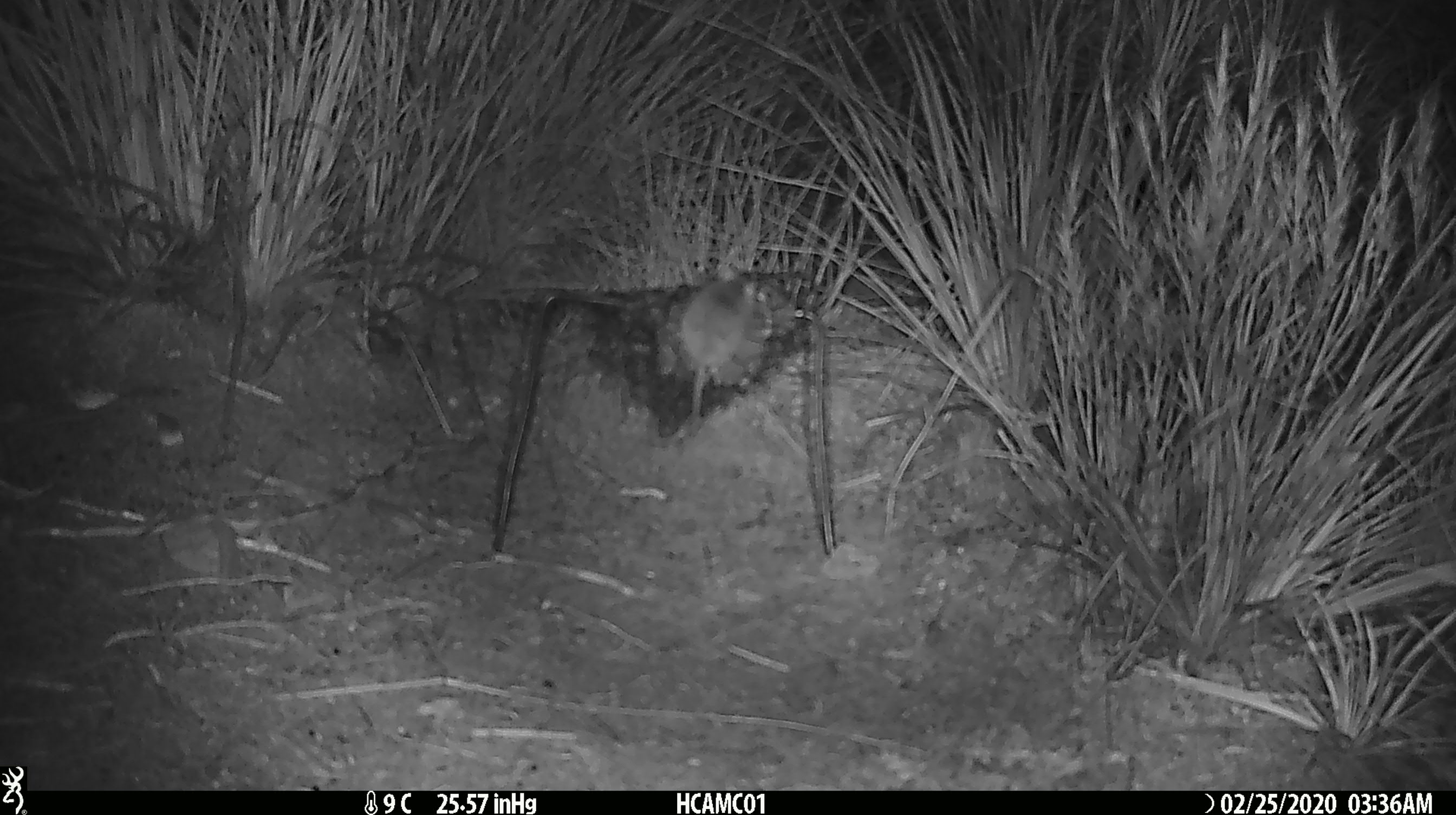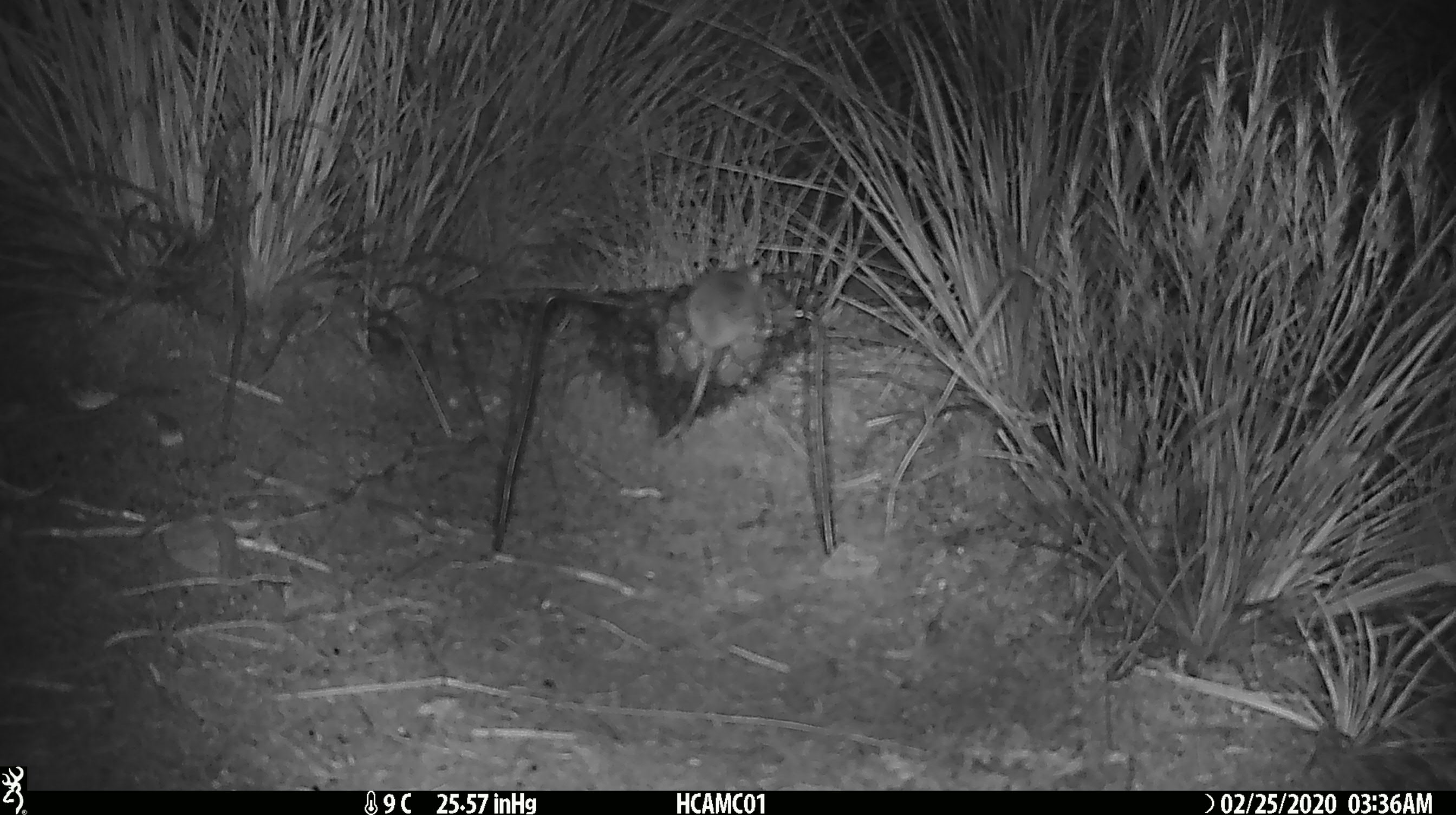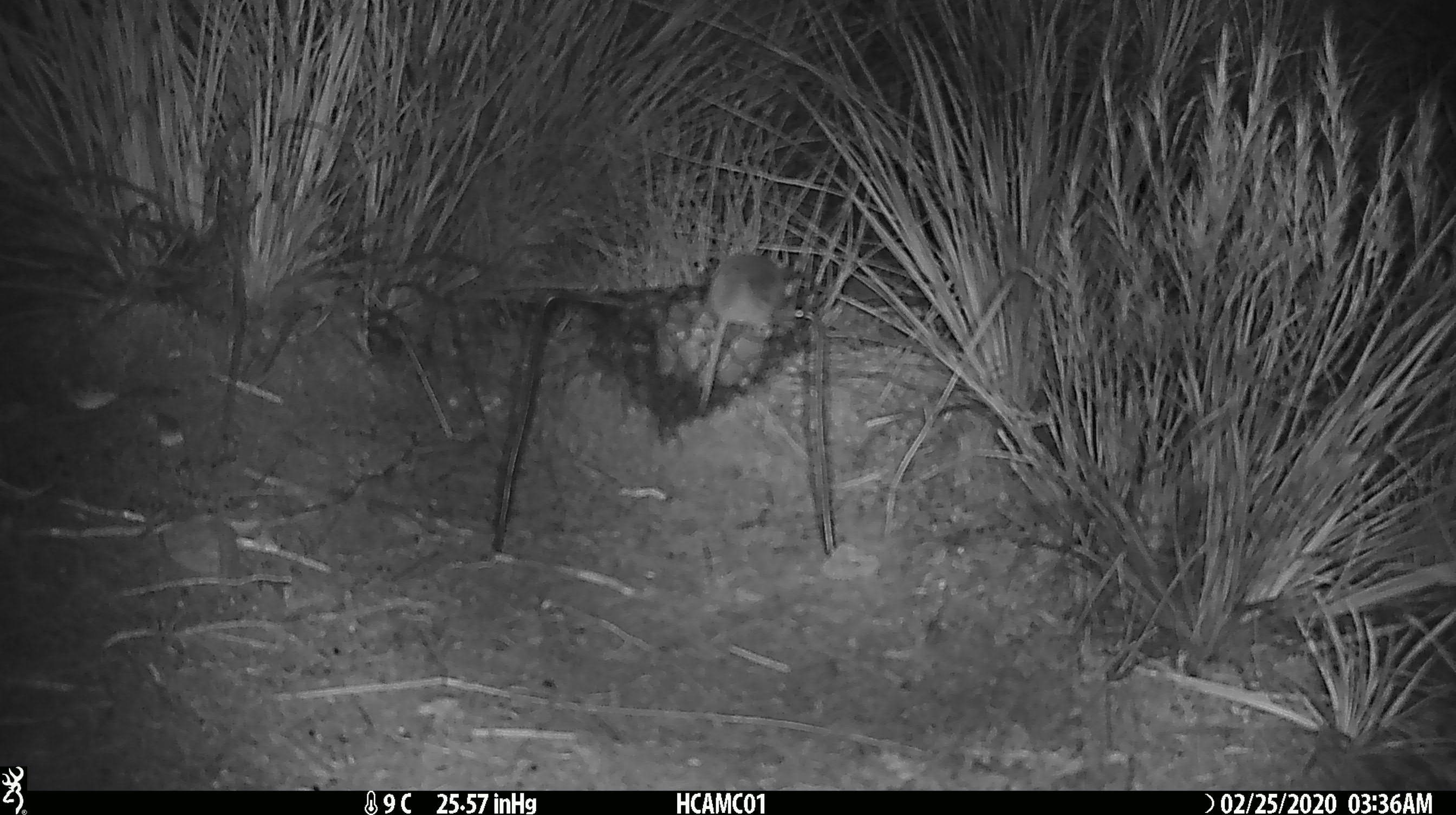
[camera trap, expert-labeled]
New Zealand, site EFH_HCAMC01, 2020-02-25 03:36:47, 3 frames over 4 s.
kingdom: Animalia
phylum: Chordata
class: Mammalia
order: Rodentia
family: Muridae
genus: Mus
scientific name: Mus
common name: mouse